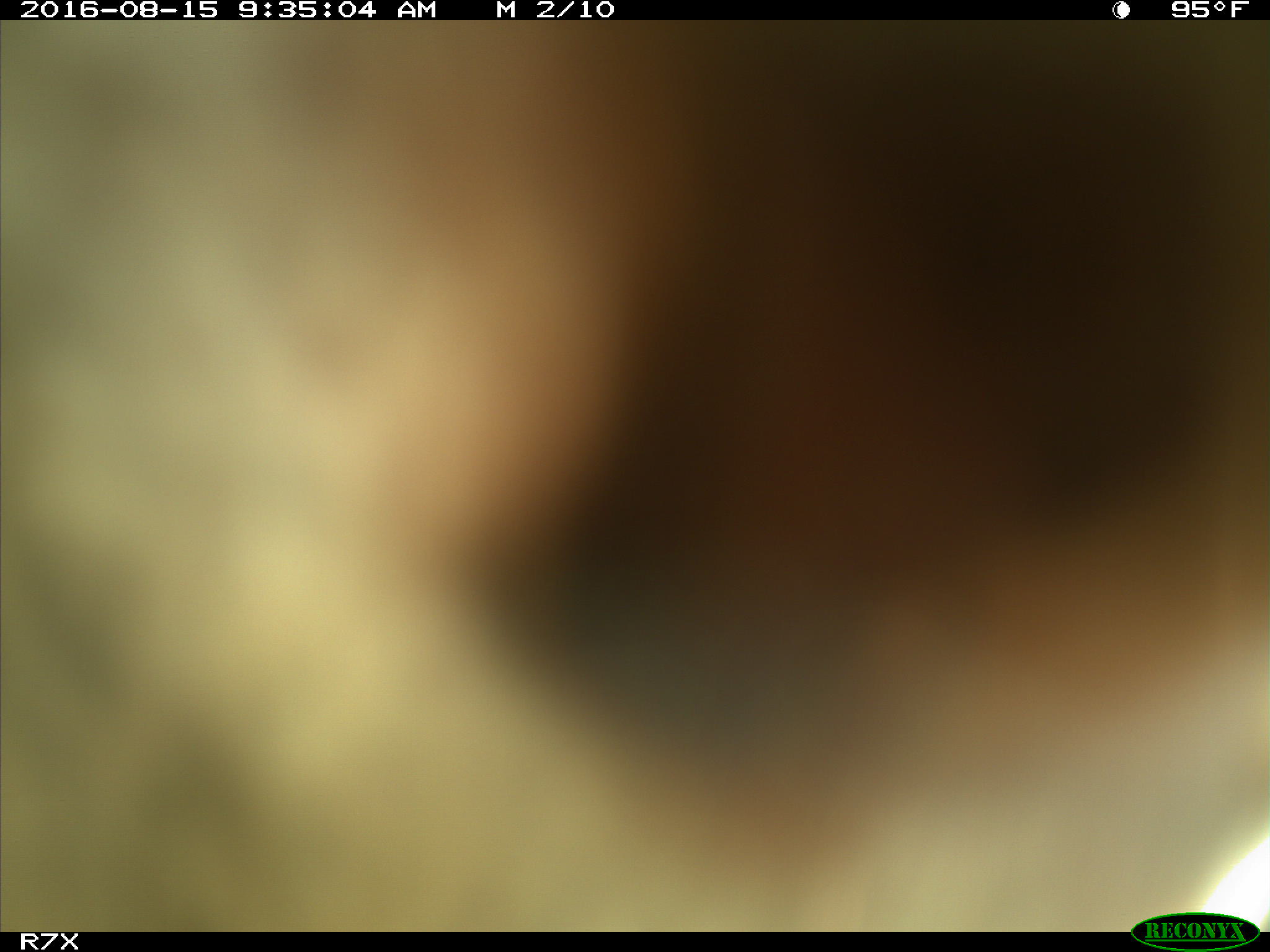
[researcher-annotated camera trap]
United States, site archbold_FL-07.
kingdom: Animalia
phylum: Chordata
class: Mammalia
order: Artiodactyla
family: Bovidae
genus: Bos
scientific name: Bos taurus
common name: domestic cow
Bos taurus (domestic cow).